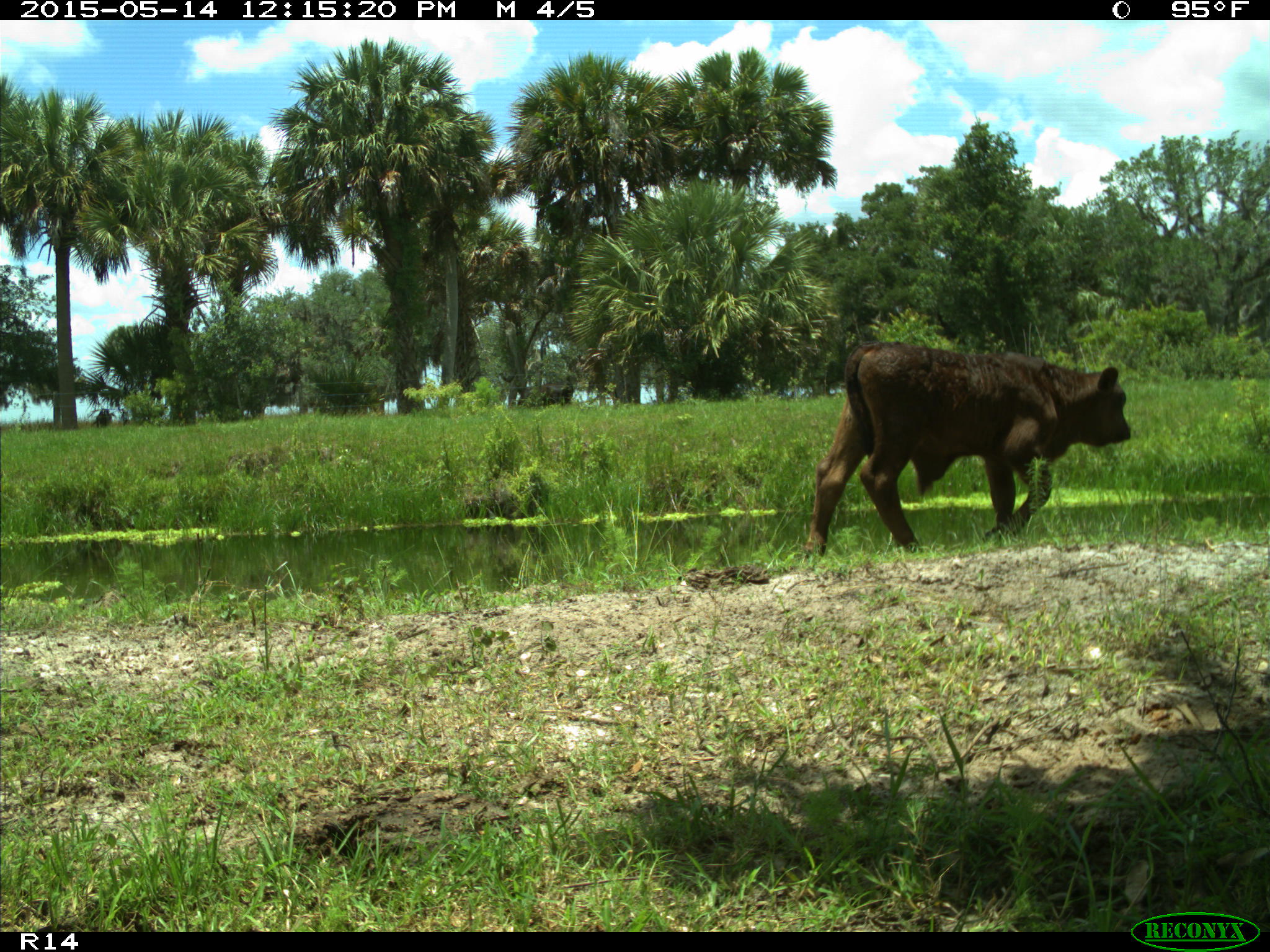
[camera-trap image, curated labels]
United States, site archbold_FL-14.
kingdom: Animalia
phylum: Chordata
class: Mammalia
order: Artiodactyla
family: Bovidae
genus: Bos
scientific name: Bos taurus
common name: domestic cow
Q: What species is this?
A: Bos taurus (domestic cow).